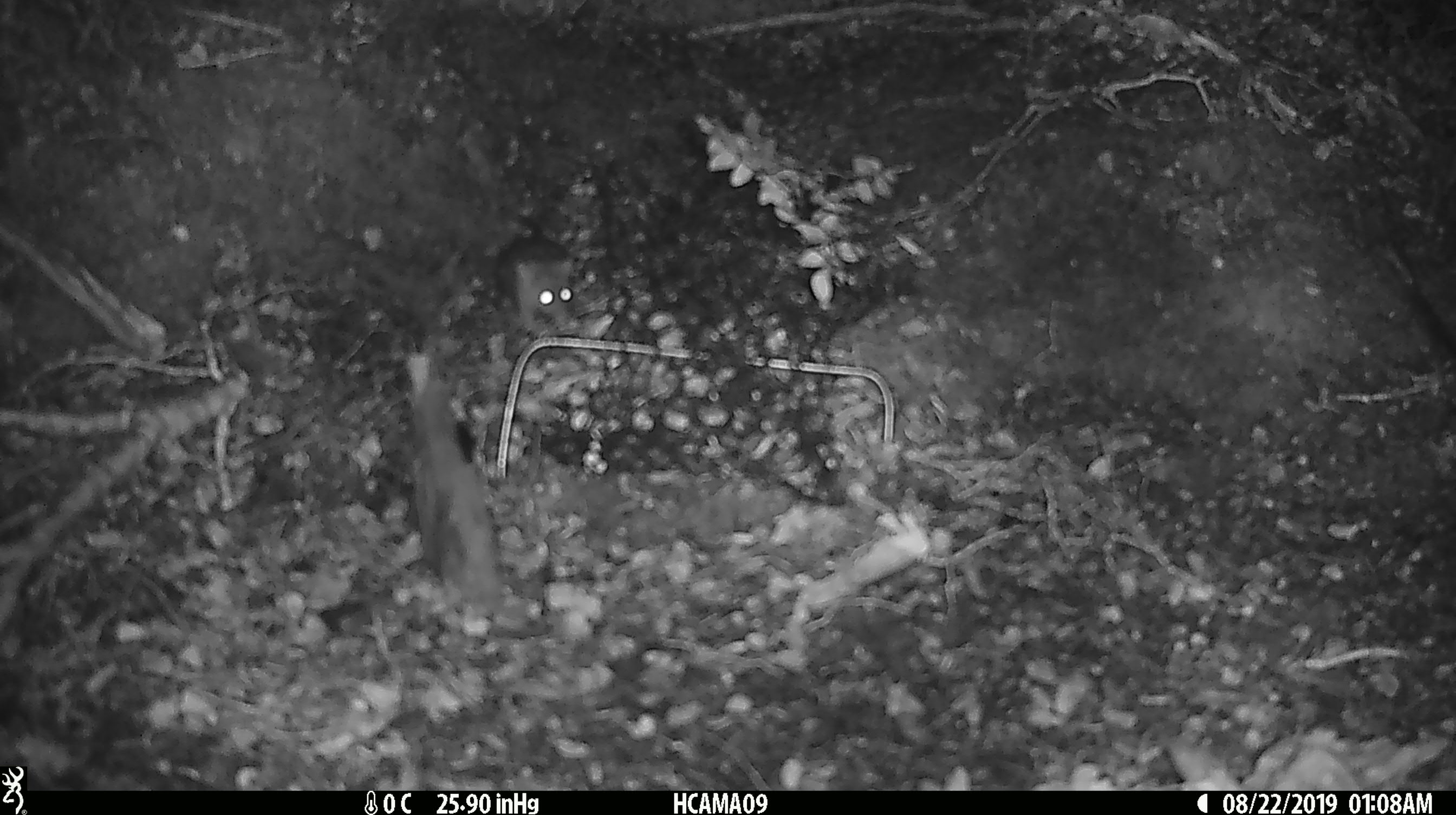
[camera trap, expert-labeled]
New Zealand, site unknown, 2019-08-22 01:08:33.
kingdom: Animalia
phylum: Chordata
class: Mammalia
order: Rodentia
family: Muridae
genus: Mus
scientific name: Mus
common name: mouse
Mouse (Mus).